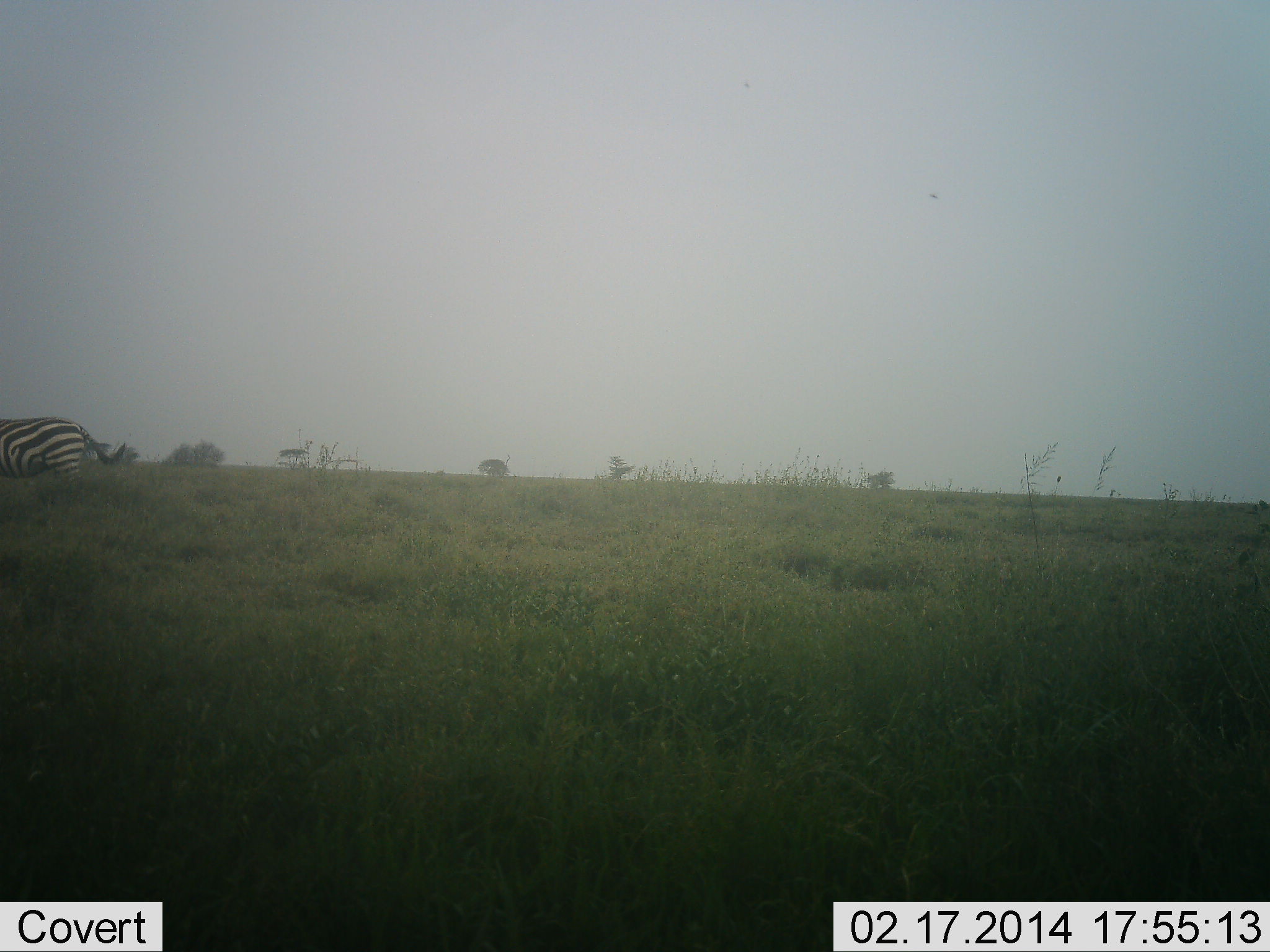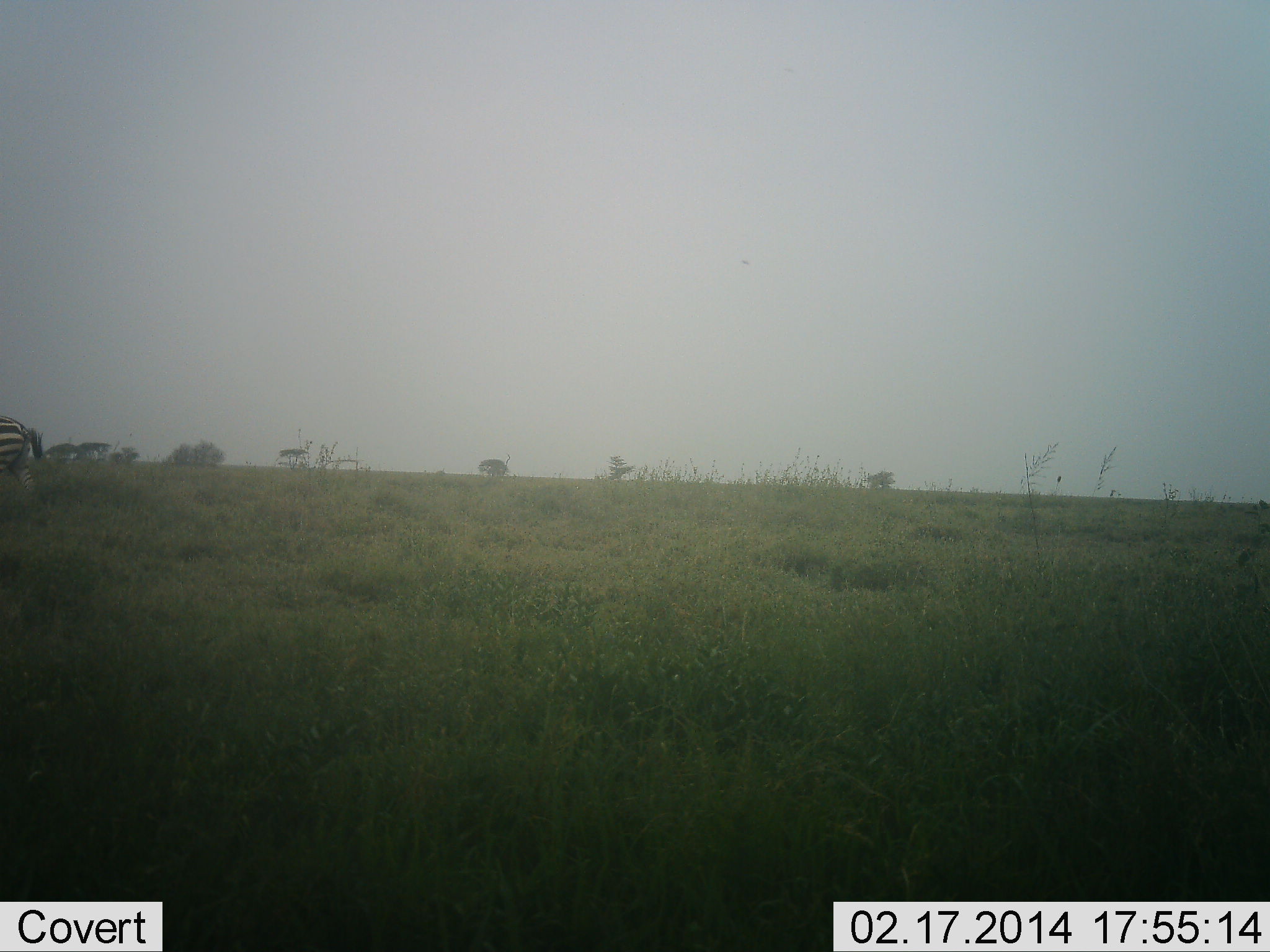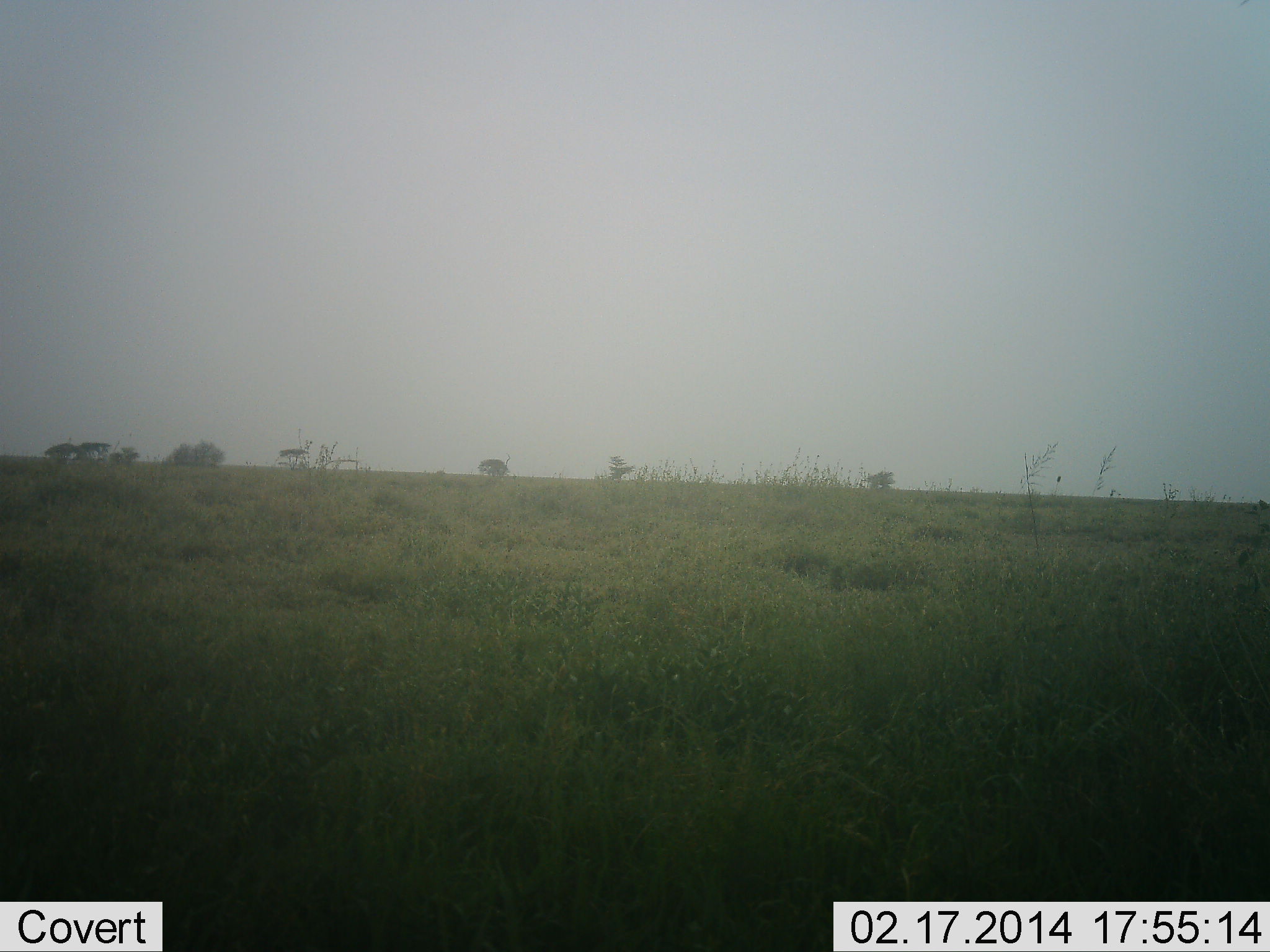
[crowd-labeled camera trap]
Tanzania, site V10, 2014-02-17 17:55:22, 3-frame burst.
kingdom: Animalia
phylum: Chordata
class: Mammalia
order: Perissodactyla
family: Equidae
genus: Equus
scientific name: Equus quagga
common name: plains zebra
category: zebra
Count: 1.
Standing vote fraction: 9%.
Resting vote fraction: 0%.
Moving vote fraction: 94%.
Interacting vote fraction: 0%.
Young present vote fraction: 0%.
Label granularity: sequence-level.